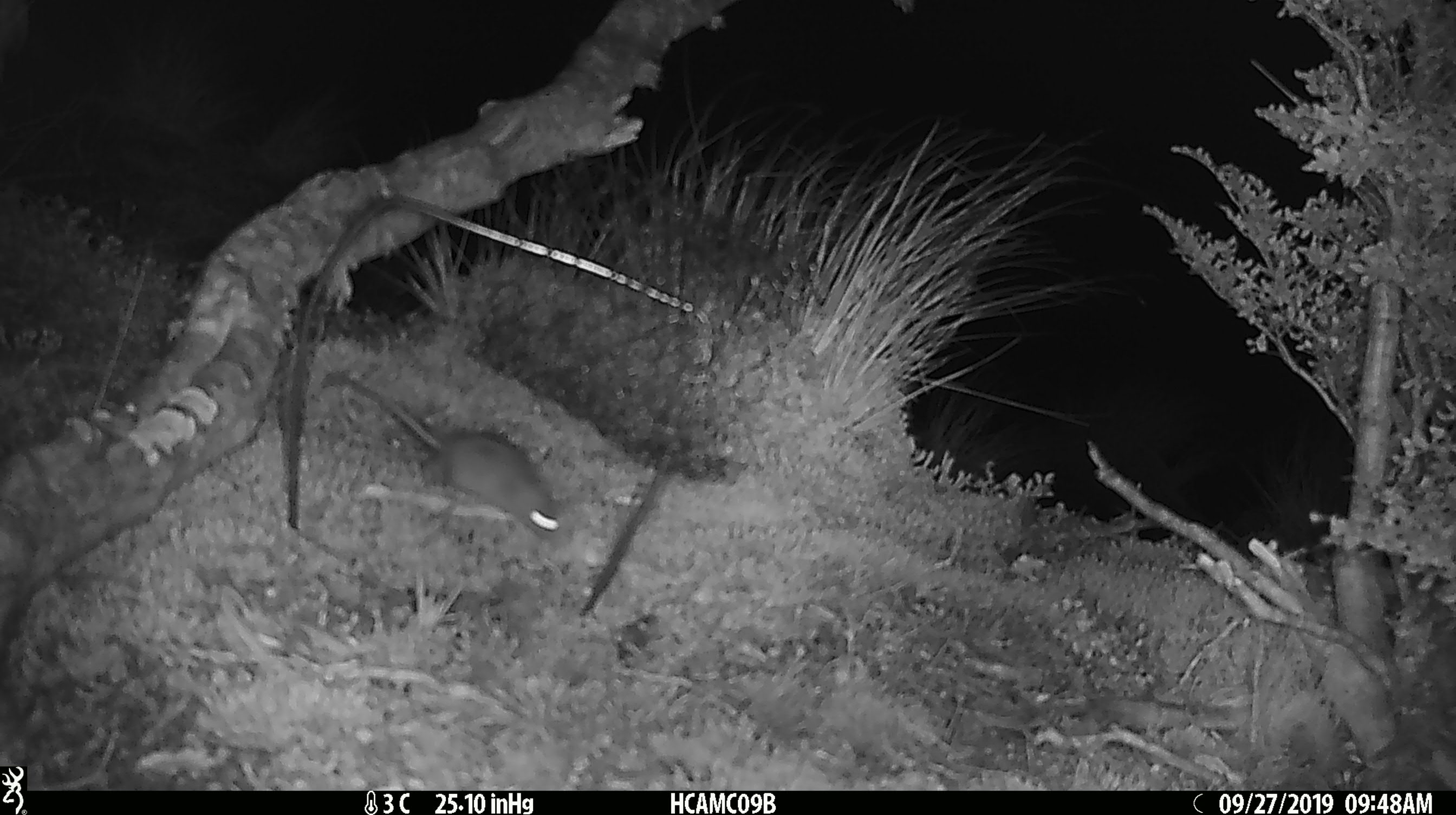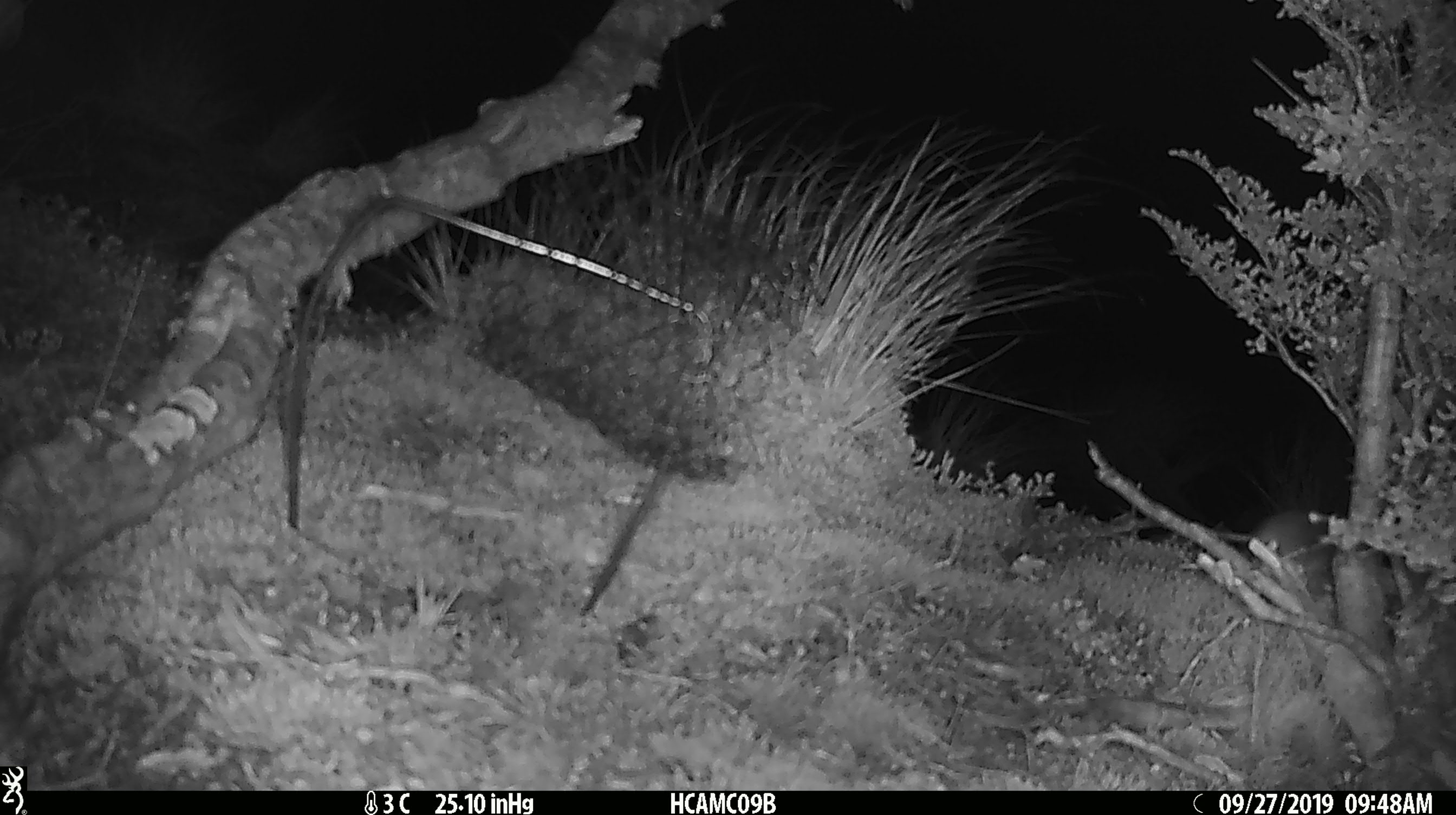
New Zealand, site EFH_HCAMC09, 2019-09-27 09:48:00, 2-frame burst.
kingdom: Animalia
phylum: Chordata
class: Mammalia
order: Rodentia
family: Muridae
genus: Mus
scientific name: Mus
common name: mouse